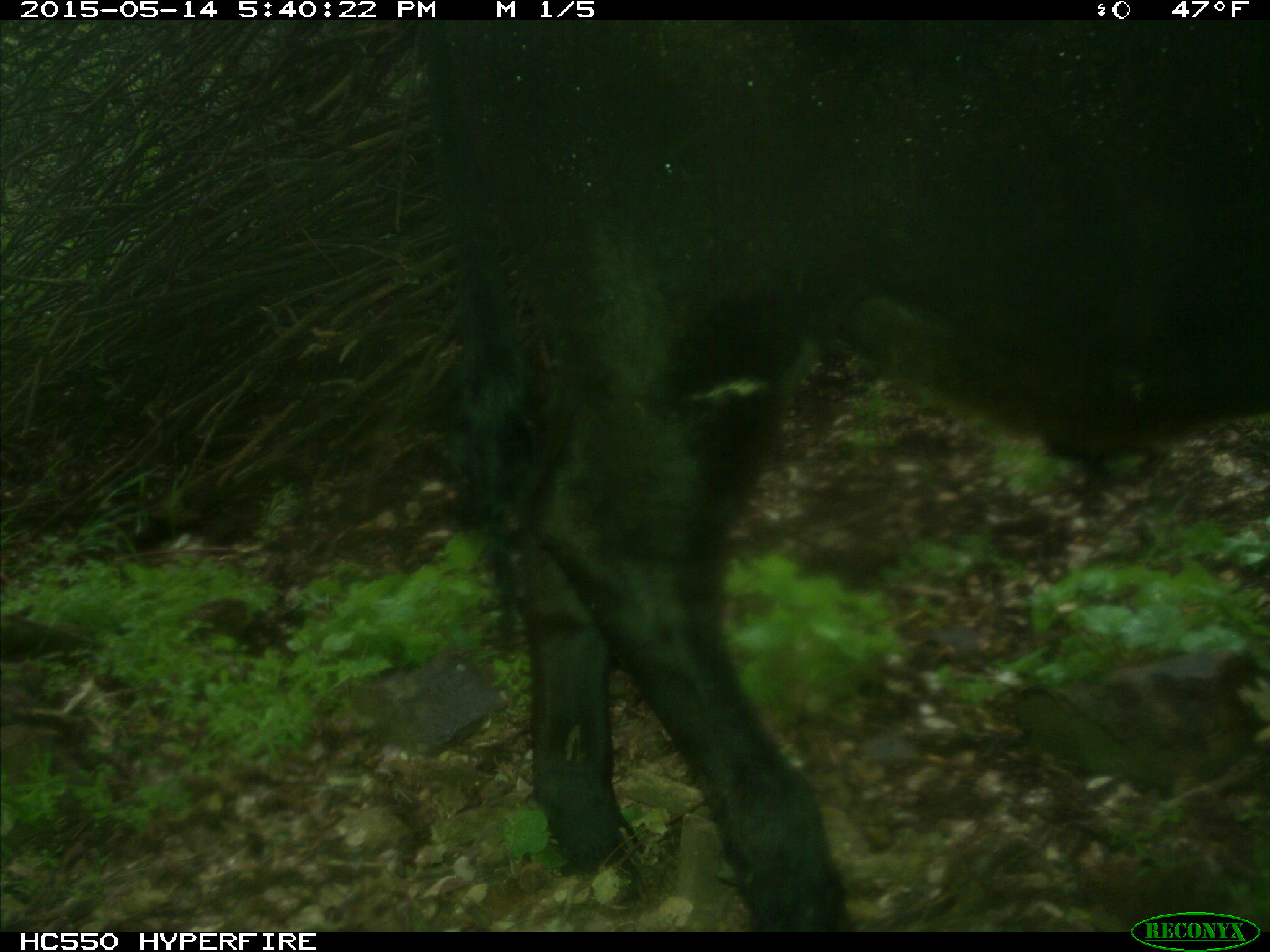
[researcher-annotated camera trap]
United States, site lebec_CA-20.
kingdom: Animalia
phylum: Chordata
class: Mammalia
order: Artiodactyla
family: Bovidae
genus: Bos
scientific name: Bos taurus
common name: domestic cow